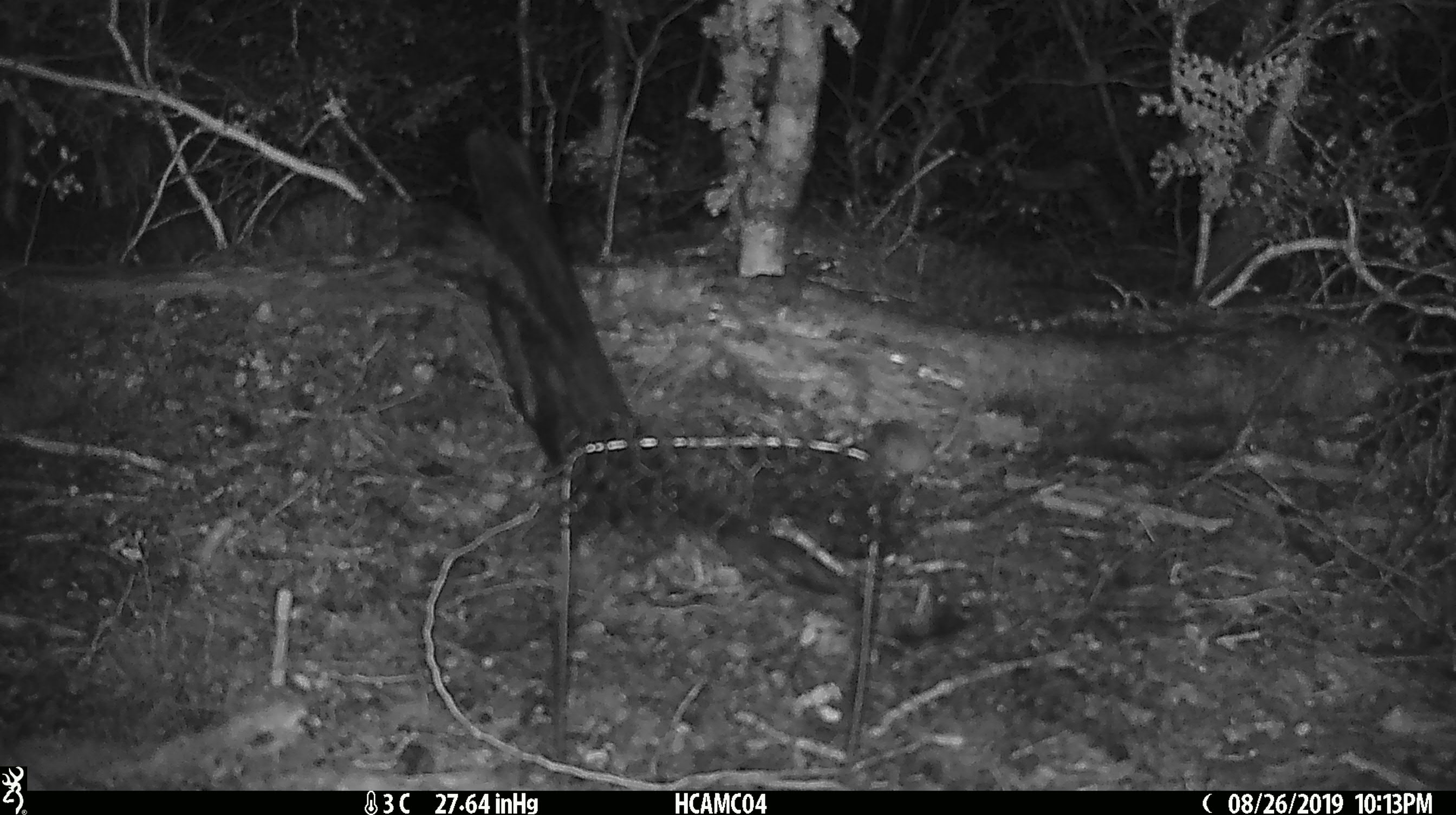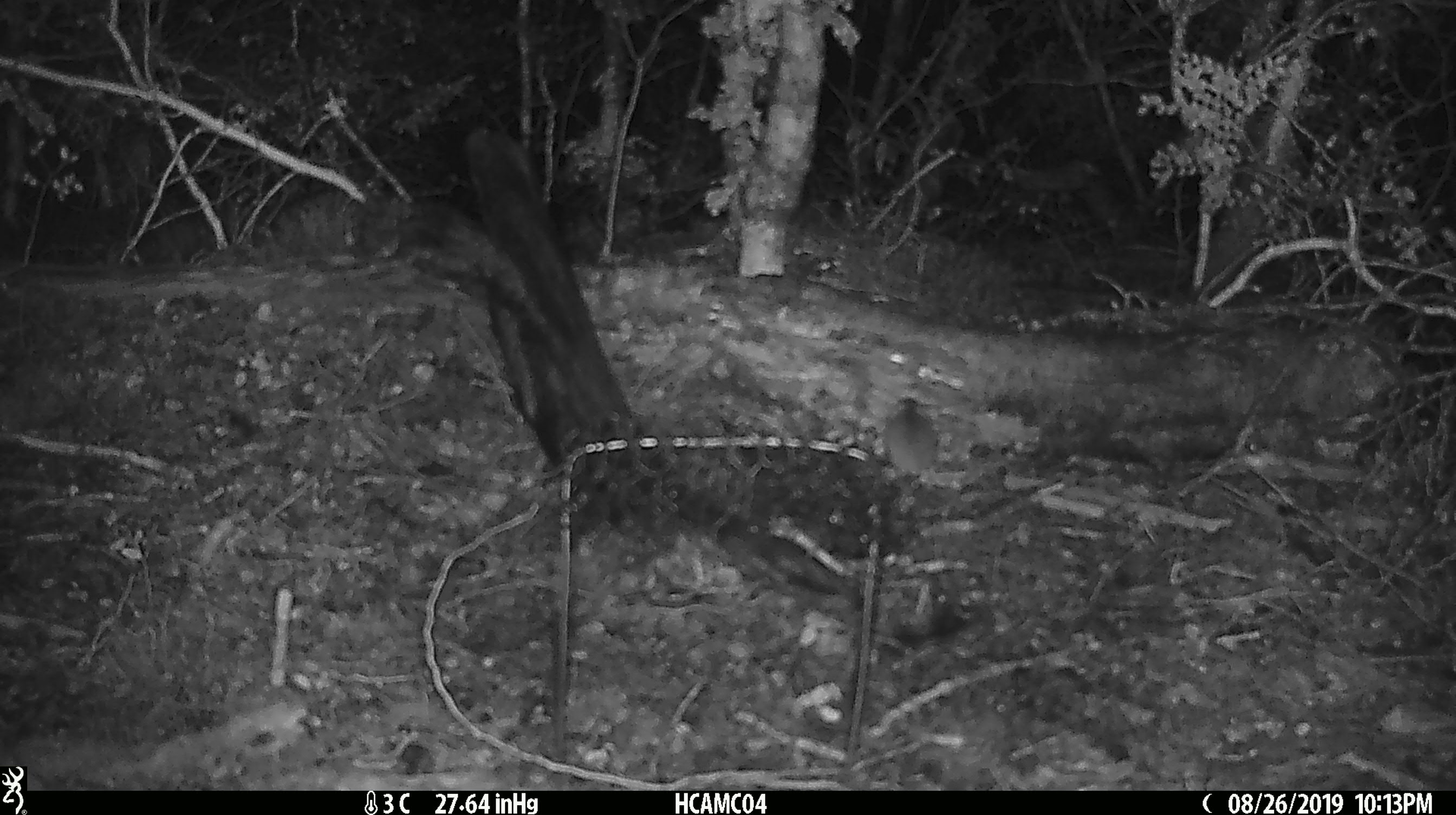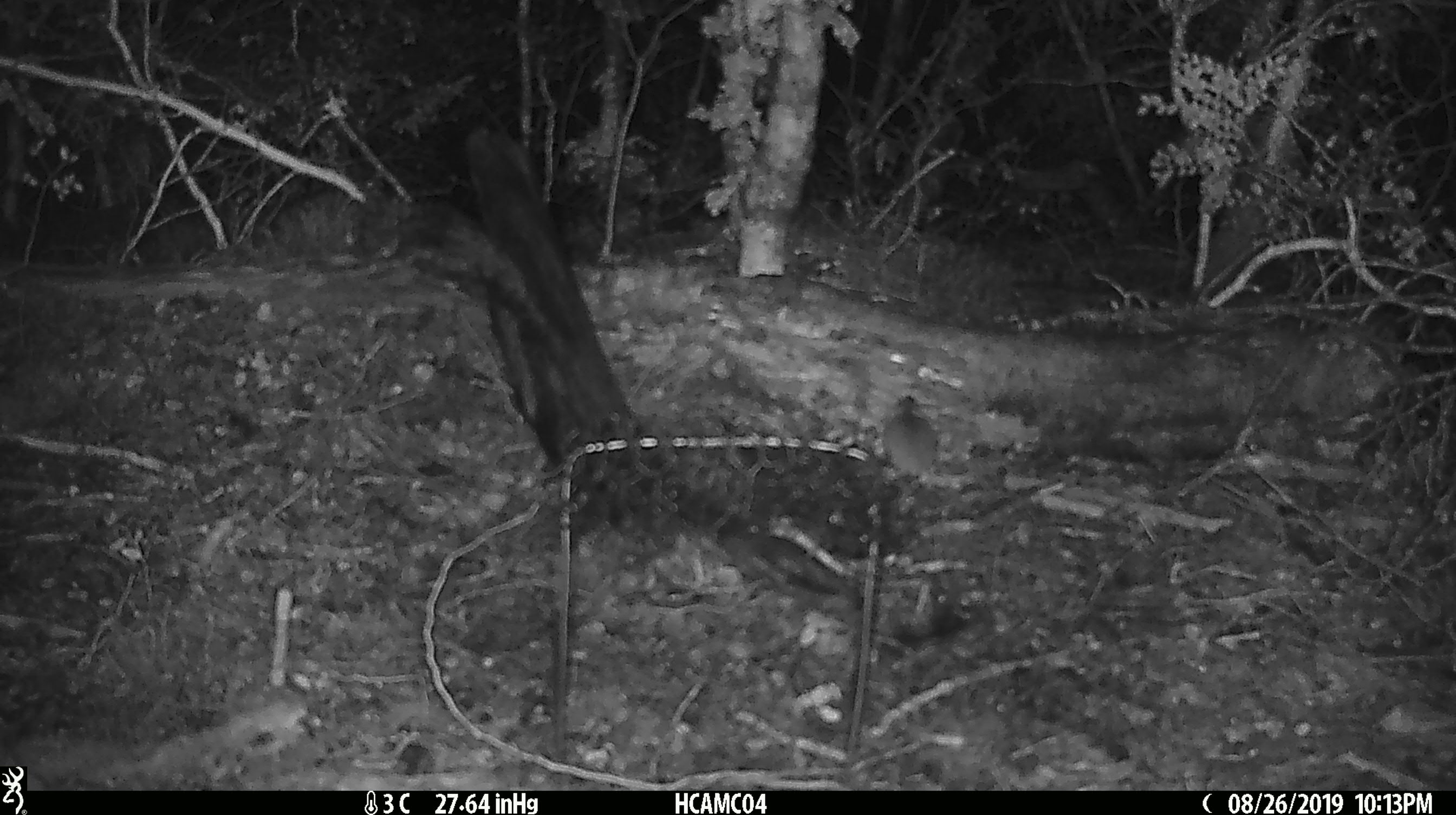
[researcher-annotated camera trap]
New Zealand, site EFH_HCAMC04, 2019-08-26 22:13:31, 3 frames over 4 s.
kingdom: Animalia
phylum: Chordata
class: Mammalia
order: Rodentia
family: Muridae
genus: Mus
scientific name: Mus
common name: mouse